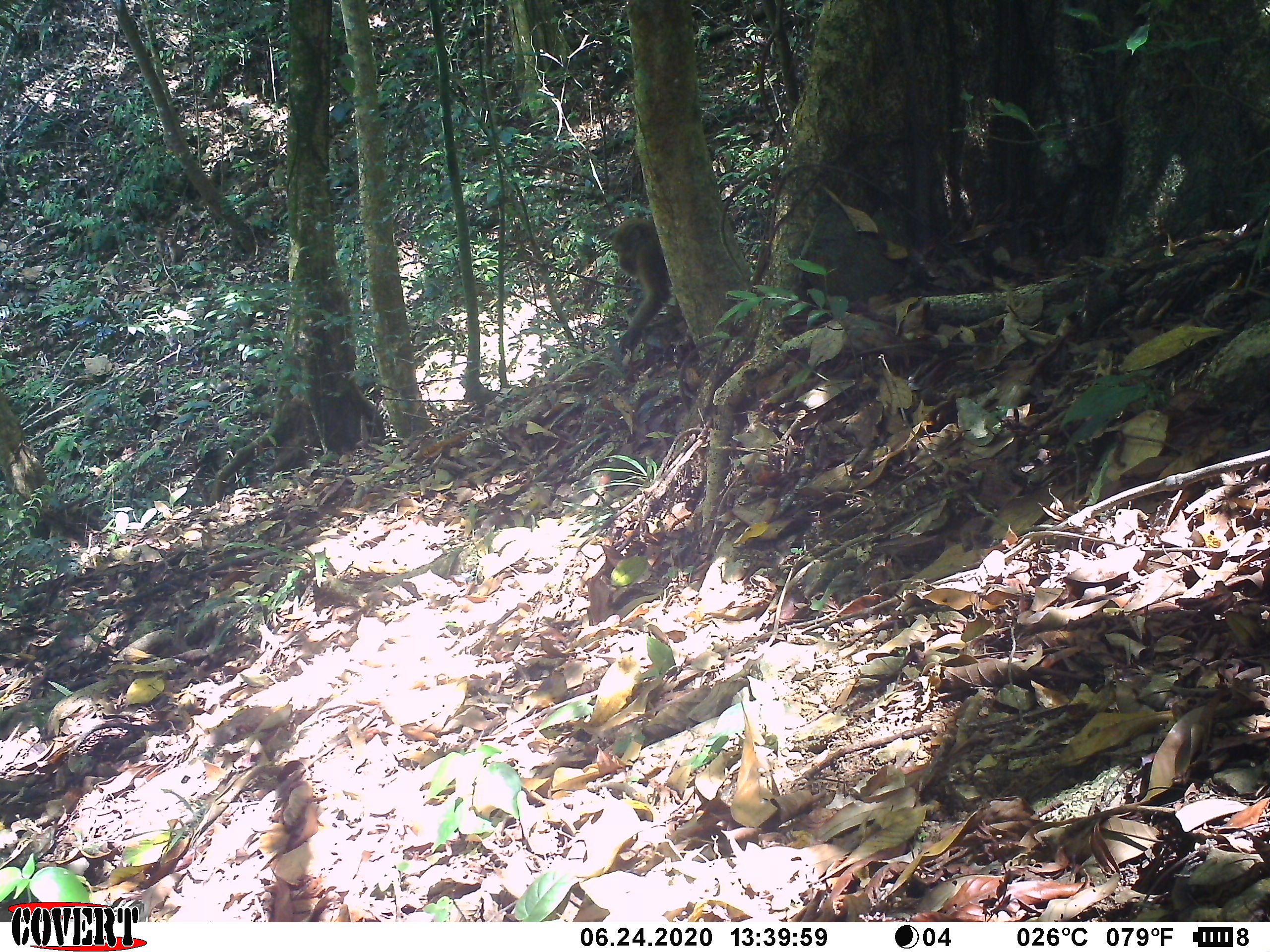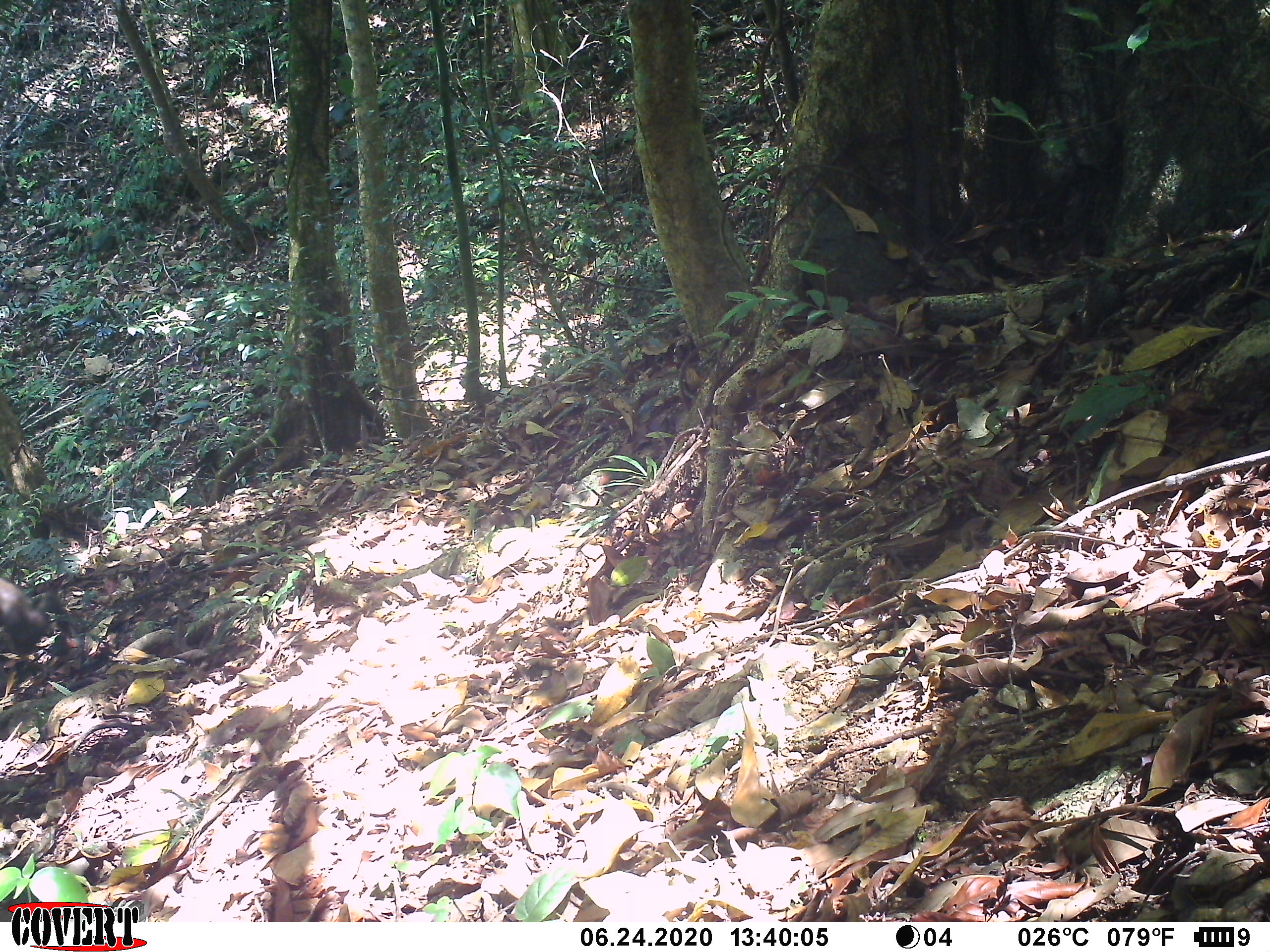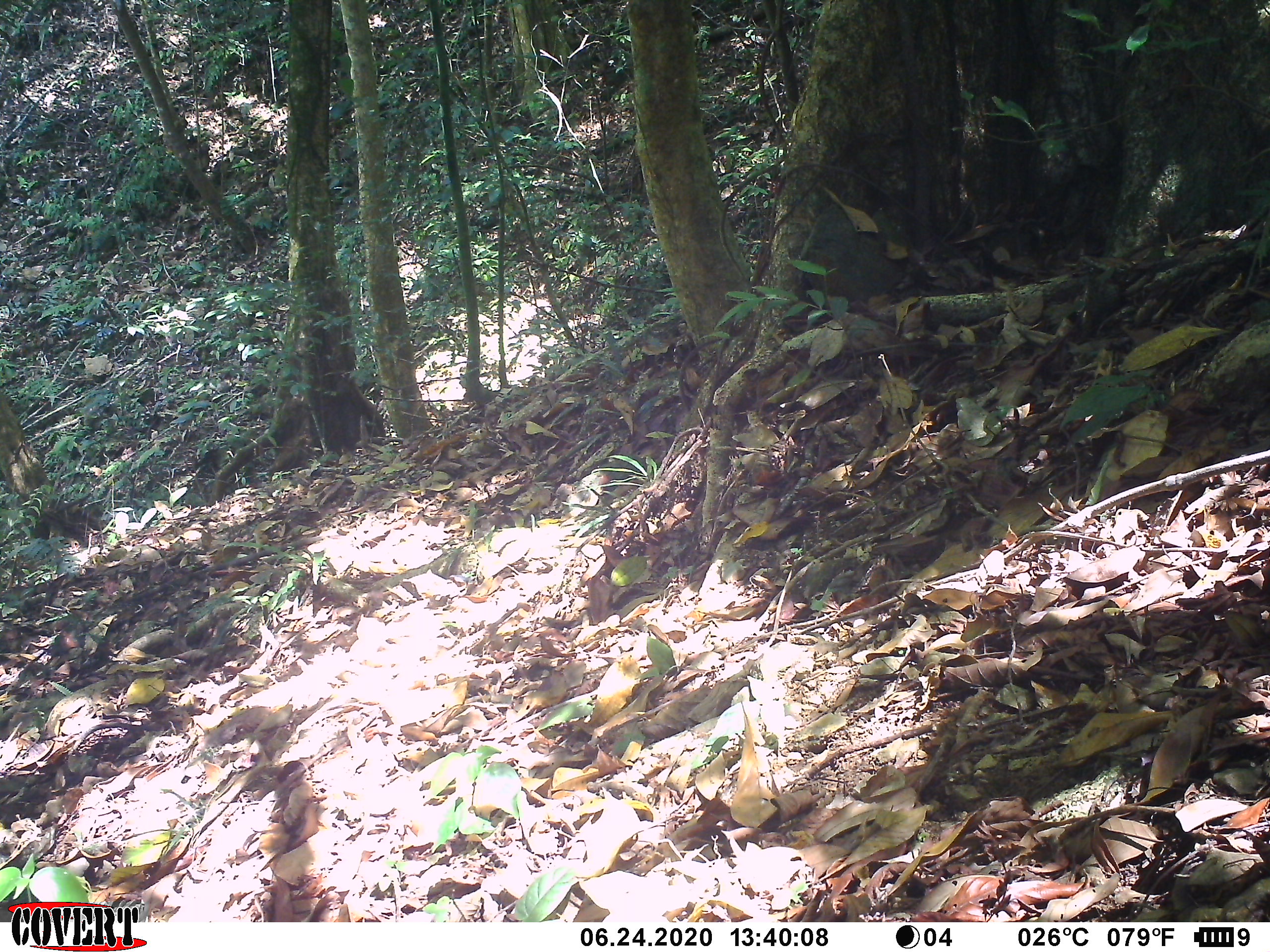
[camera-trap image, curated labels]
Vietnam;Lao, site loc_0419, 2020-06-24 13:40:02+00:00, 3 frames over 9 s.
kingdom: Animalia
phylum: Chordata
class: Mammalia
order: Primates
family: Cercopithecidae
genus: Macaca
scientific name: Macaca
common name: macaque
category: unidentified macaque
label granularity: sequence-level